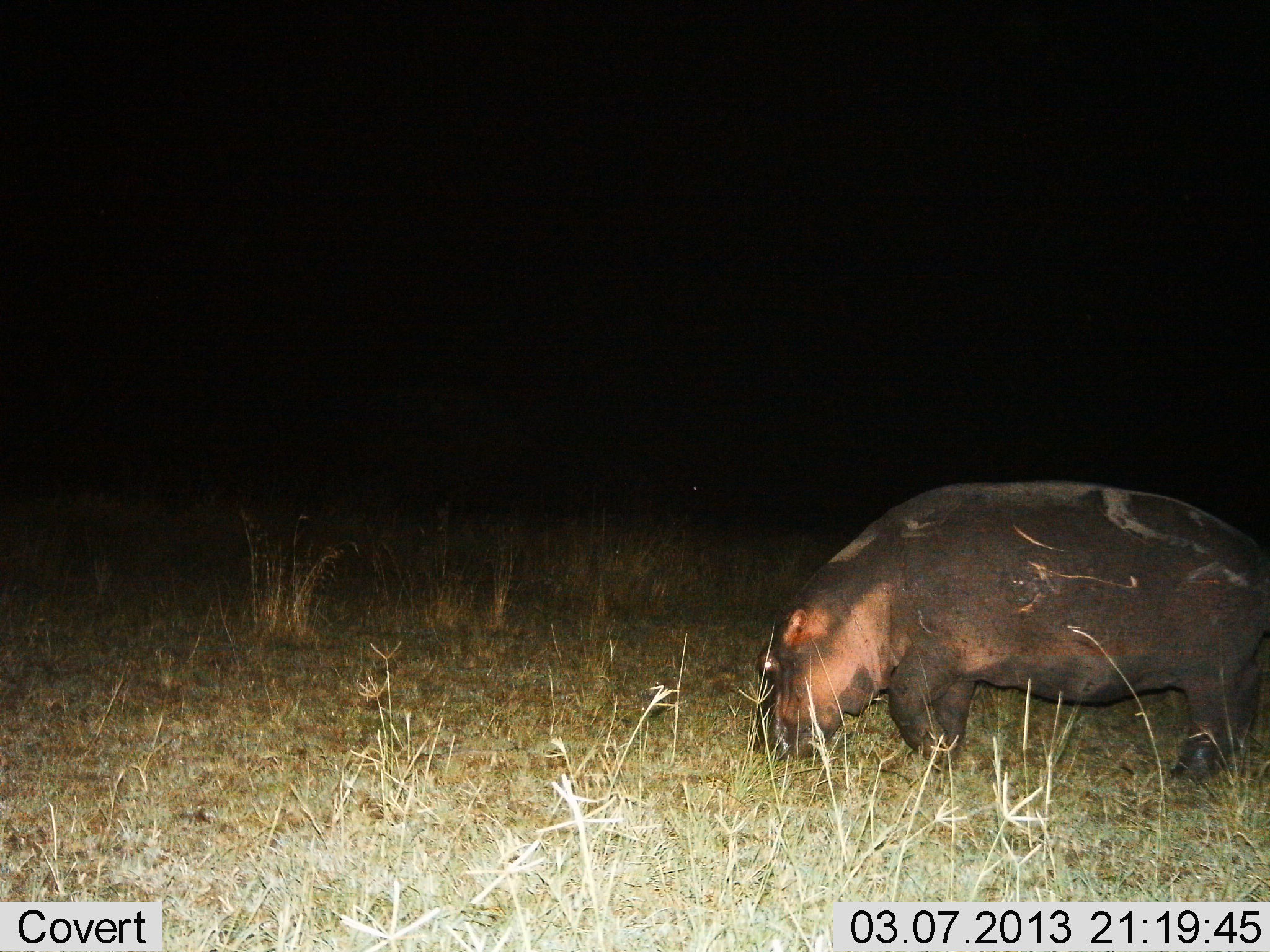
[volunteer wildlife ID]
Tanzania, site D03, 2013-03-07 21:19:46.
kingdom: Animalia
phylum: Chordata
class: Mammalia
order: Artiodactyla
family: Hippopotamidae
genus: Hippopotamus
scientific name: Hippopotamus amphibius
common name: hippopotamus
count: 1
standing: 17%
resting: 0%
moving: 10%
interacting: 0%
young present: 0%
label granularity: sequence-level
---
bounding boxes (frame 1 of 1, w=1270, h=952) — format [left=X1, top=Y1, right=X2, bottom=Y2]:
animal: [left=752, top=480, right=1270, bottom=782]